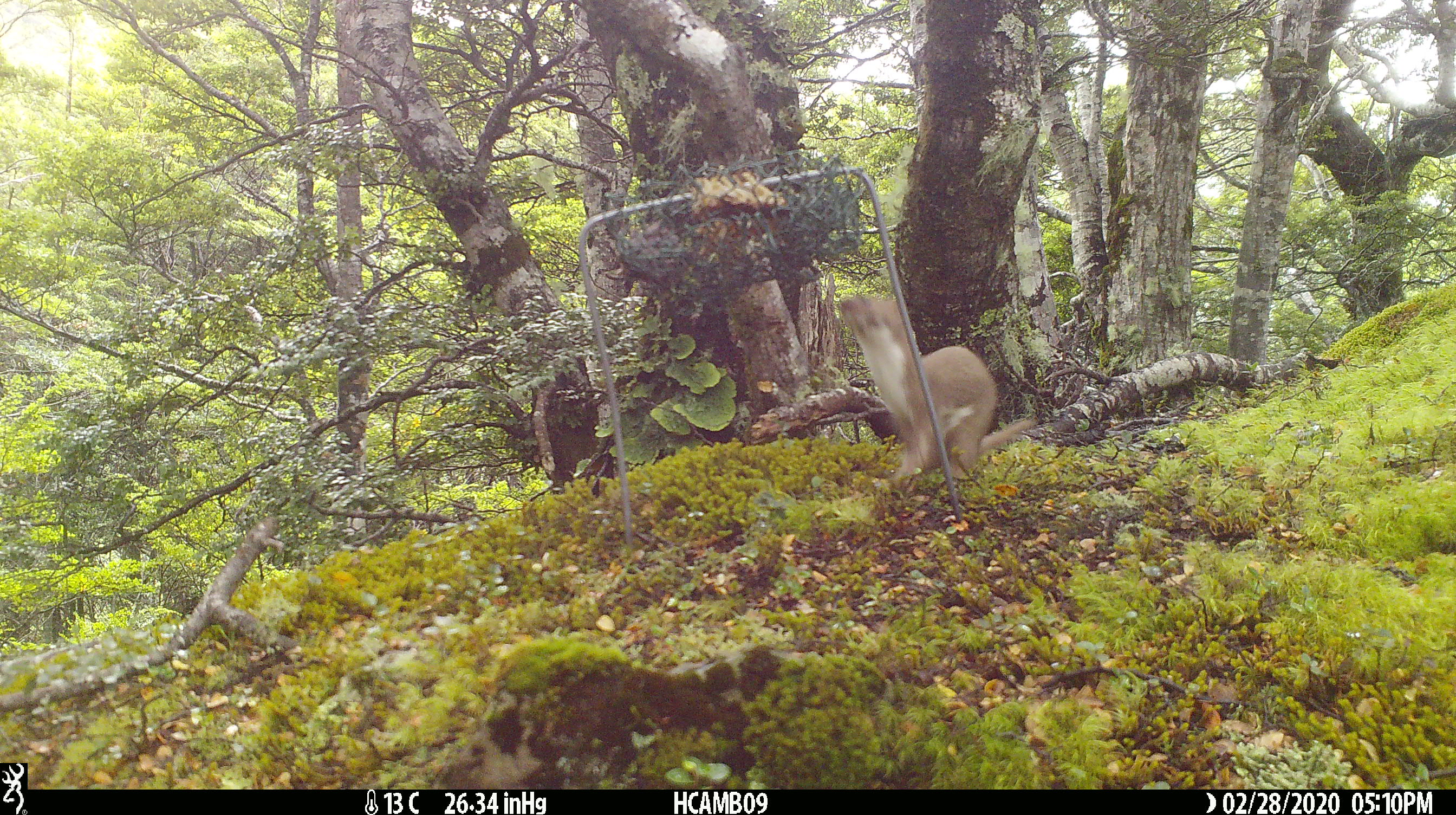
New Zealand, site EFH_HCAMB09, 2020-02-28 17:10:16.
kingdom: Animalia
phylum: Chordata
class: Mammalia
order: Carnivora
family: Mustelidae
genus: Mustela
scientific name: Mustela nivalis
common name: least weasel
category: weasel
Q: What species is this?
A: Weasel (least weasel) (Mustela nivalis).